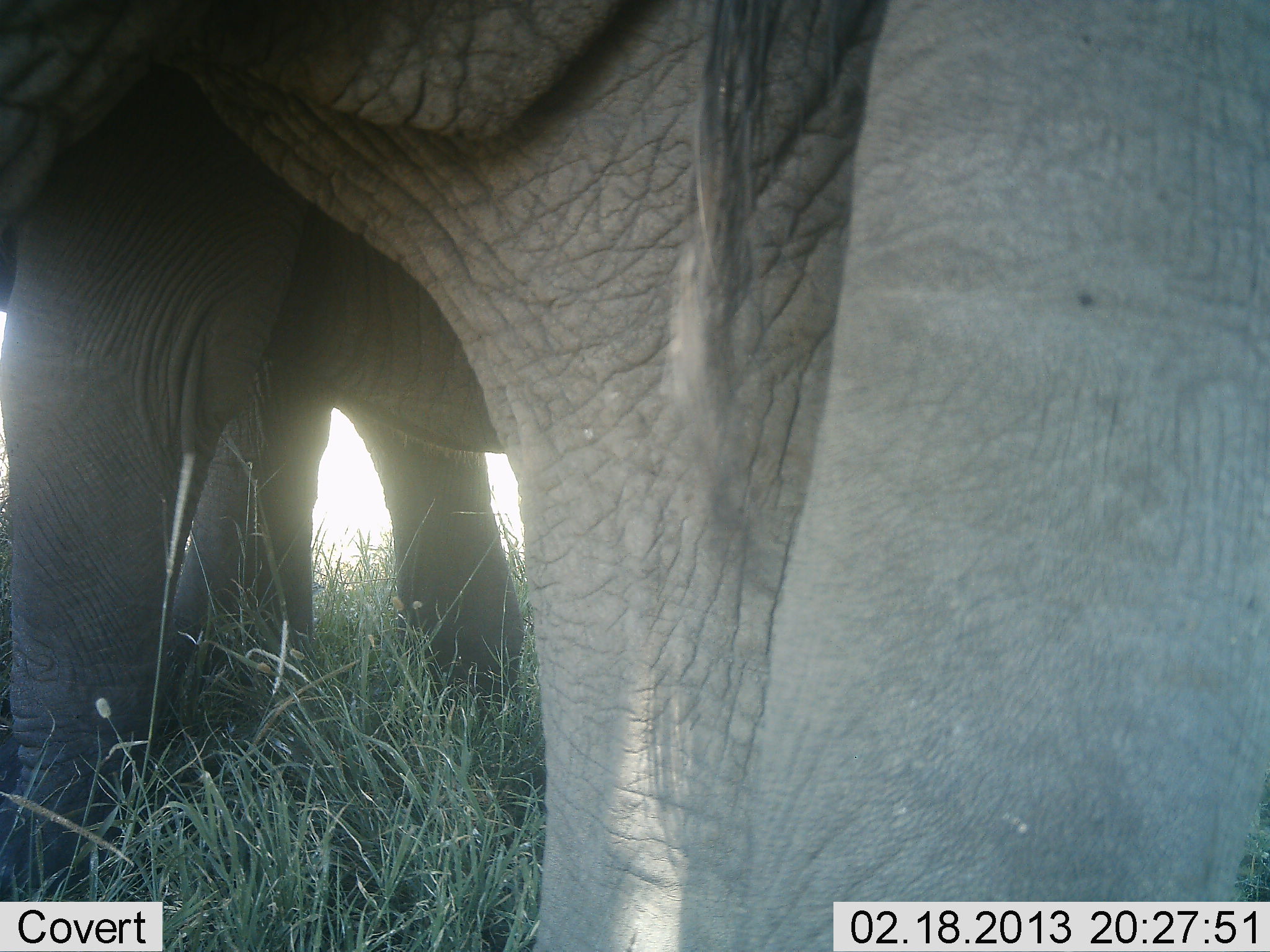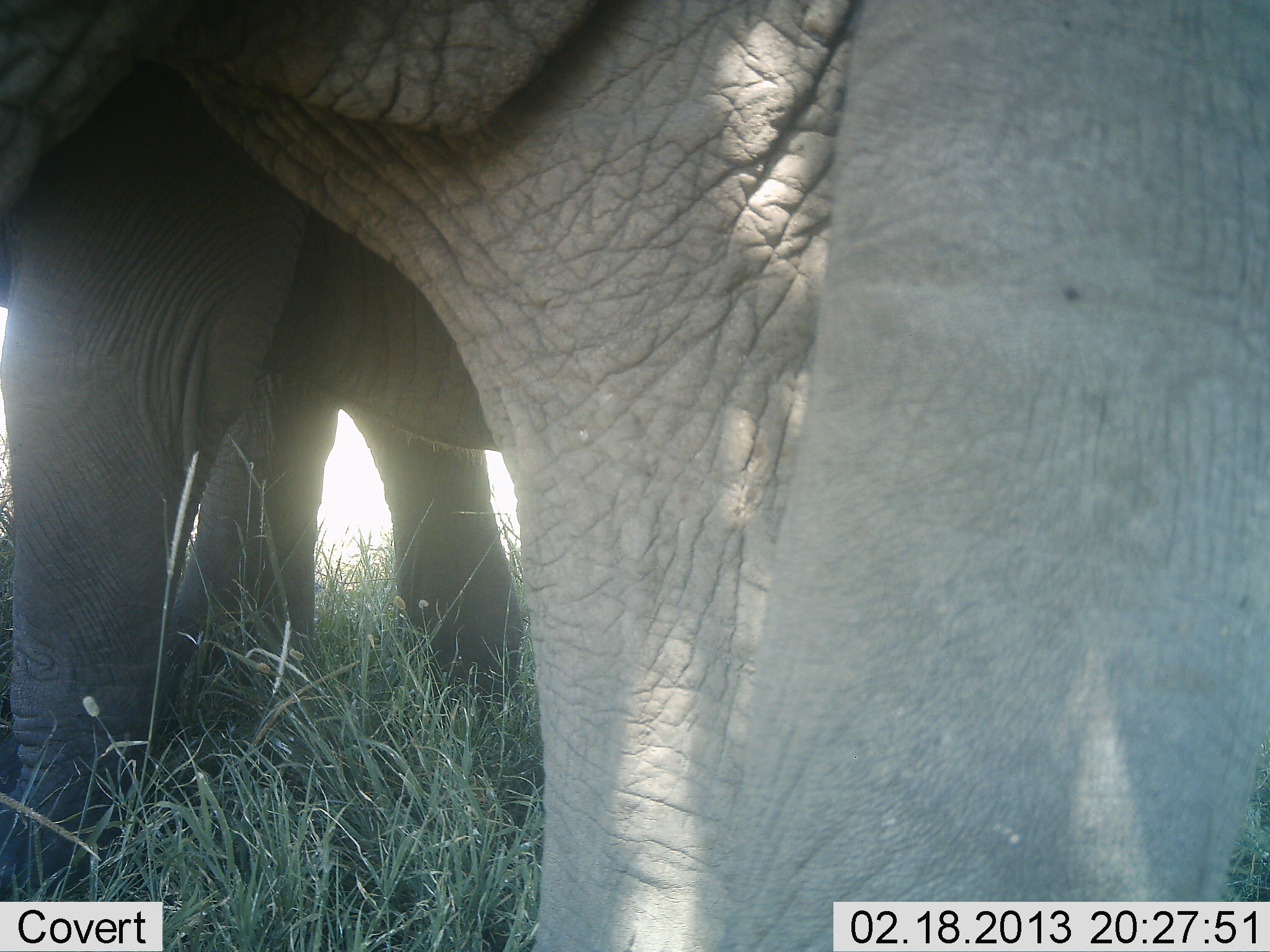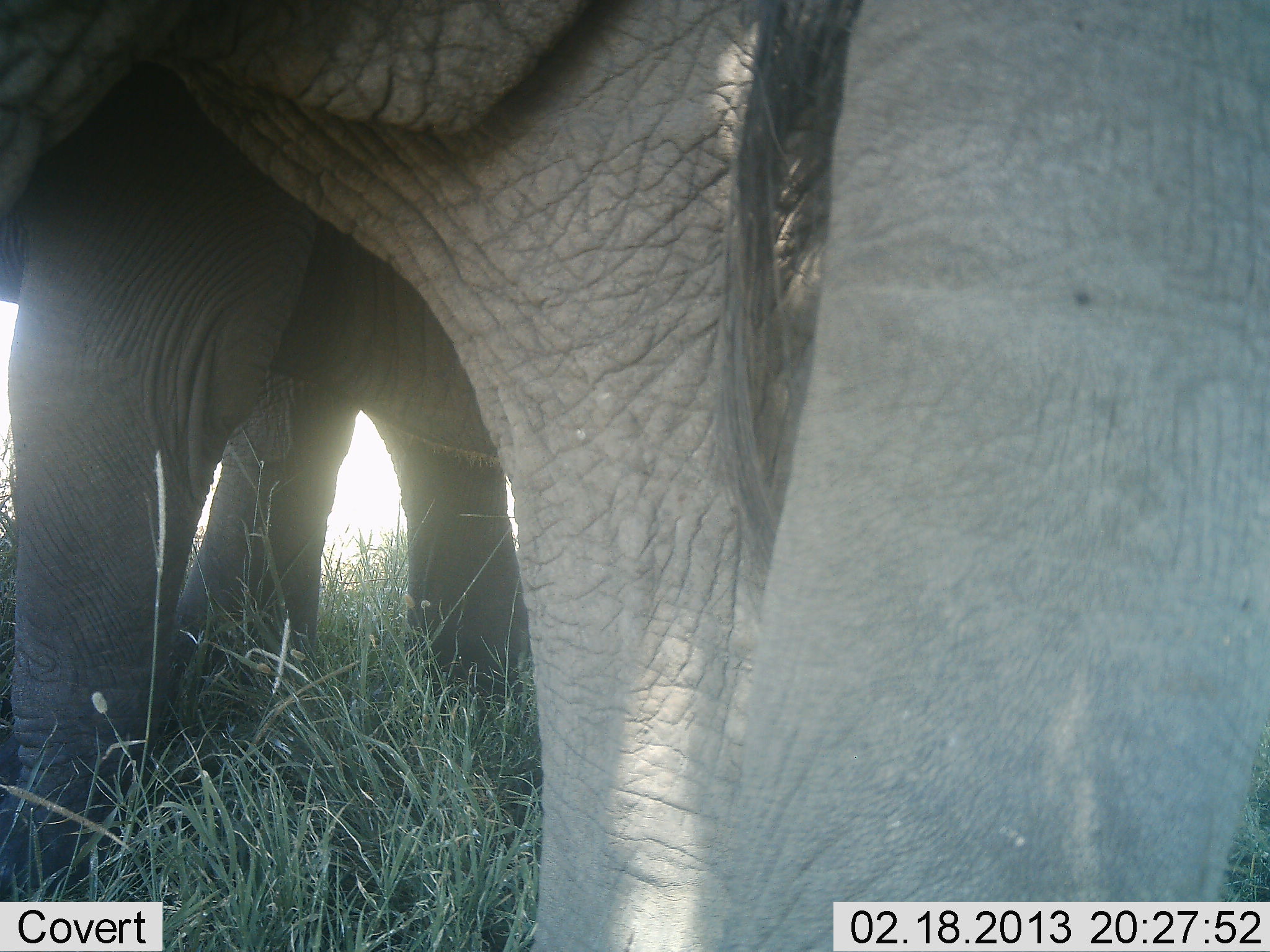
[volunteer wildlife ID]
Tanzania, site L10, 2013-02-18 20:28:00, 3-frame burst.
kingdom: Animalia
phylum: Chordata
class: Mammalia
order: Proboscidea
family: Elephantidae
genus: Loxodonta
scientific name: Loxodonta africana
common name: african bush elephant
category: elephant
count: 2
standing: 93%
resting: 3%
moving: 5%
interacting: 3%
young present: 3%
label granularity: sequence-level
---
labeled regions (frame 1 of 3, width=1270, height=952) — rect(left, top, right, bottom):
animal: rect(1, 1, 1268, 952)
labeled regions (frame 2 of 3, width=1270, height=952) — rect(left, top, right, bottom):
animal: rect(0, 1, 1269, 951)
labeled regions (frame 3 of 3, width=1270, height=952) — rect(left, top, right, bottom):
animal: rect(1, 1, 1270, 951)